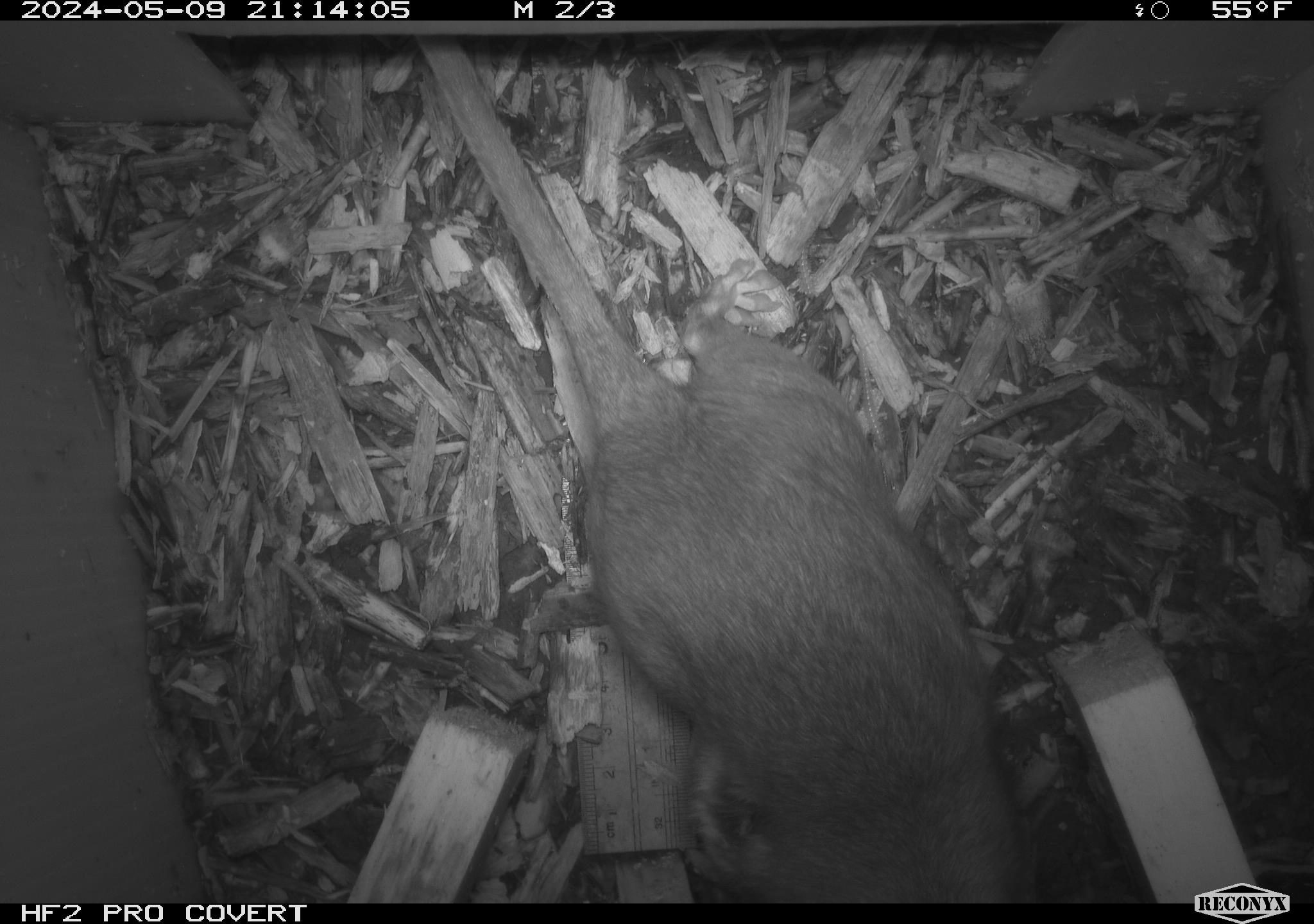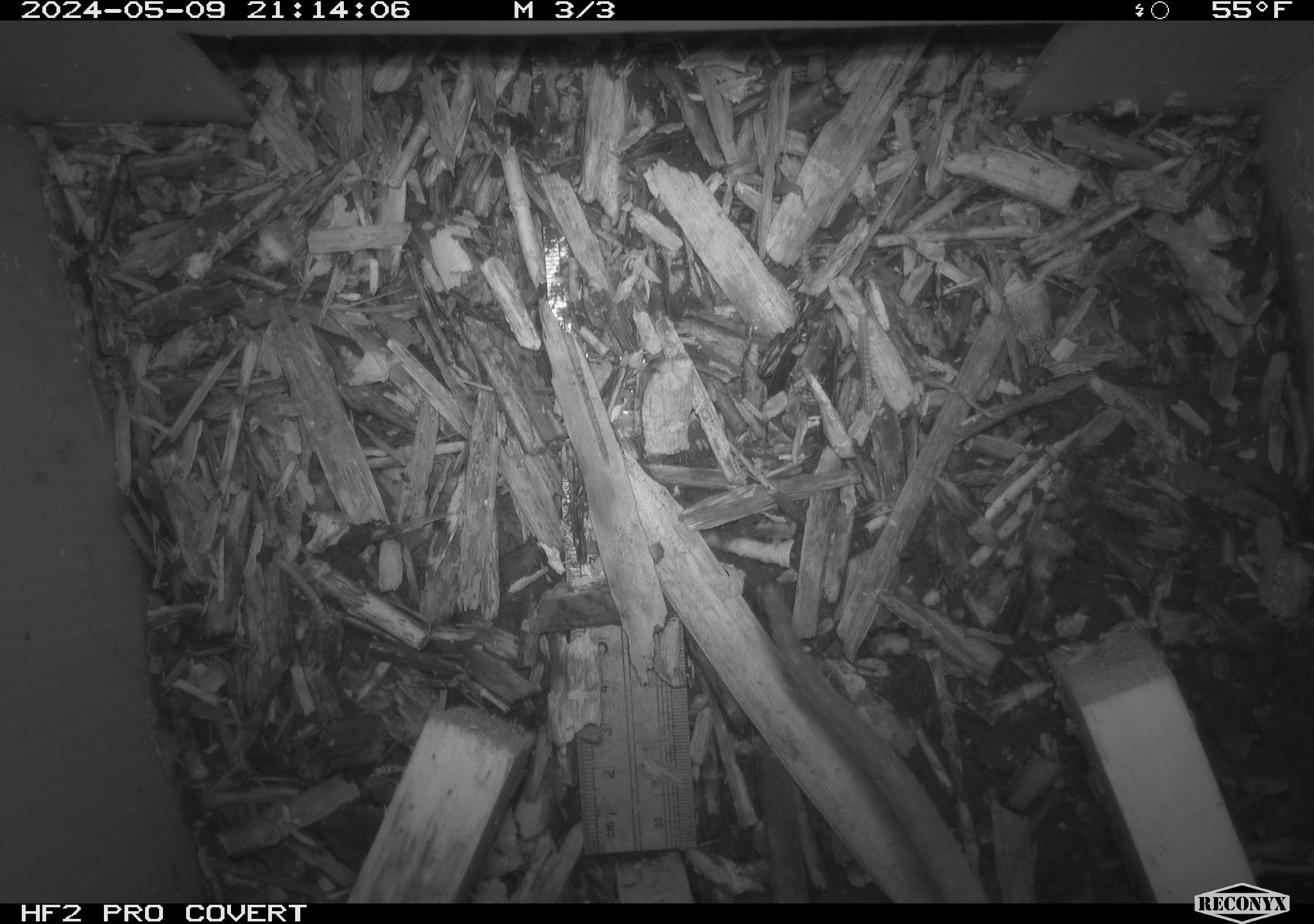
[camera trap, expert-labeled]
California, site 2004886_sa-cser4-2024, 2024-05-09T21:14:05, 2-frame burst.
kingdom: Animalia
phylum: Chordata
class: Mammalia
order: Rodentia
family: Muridae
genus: Rattus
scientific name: Rattus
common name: rat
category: rattus species